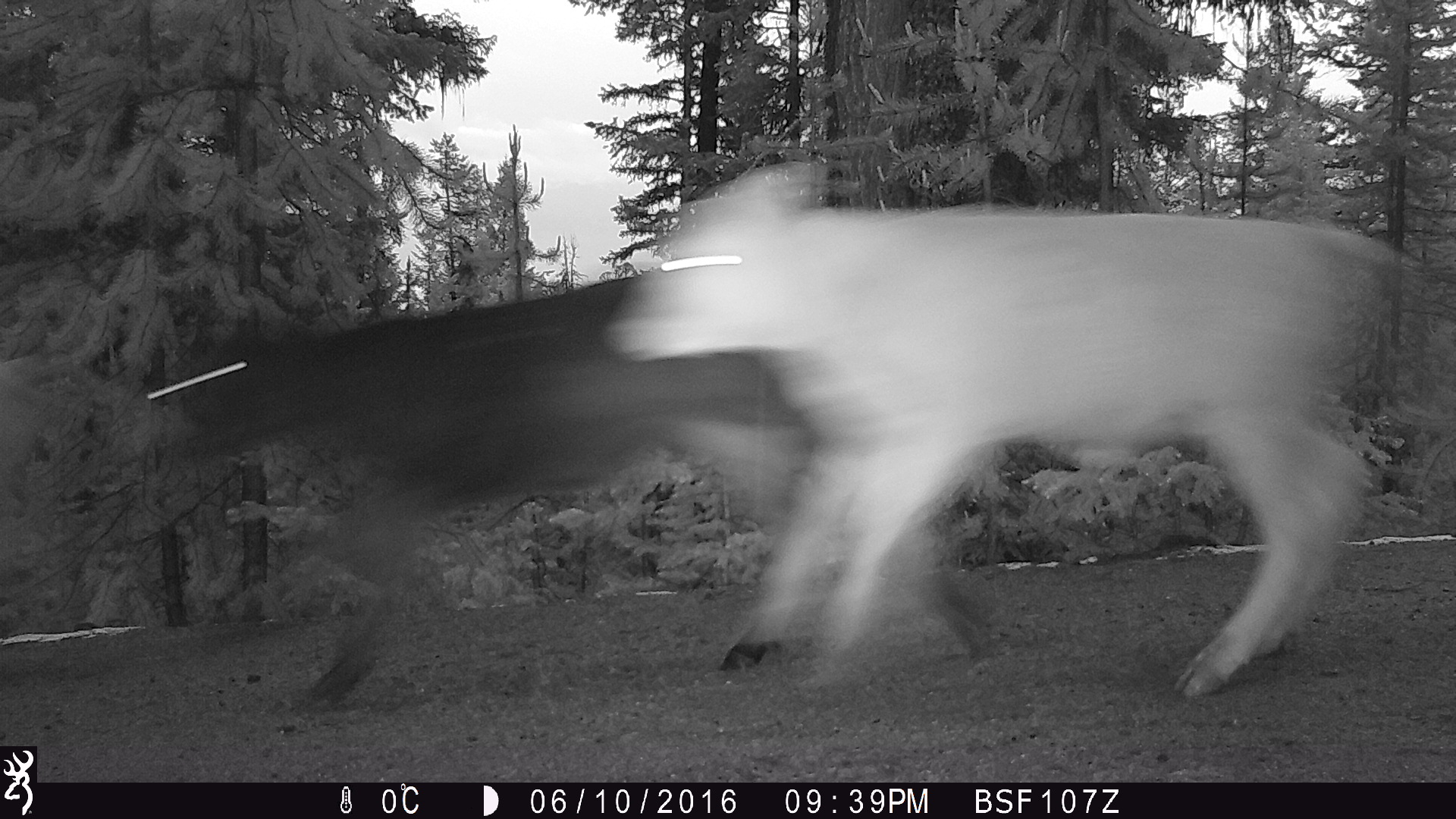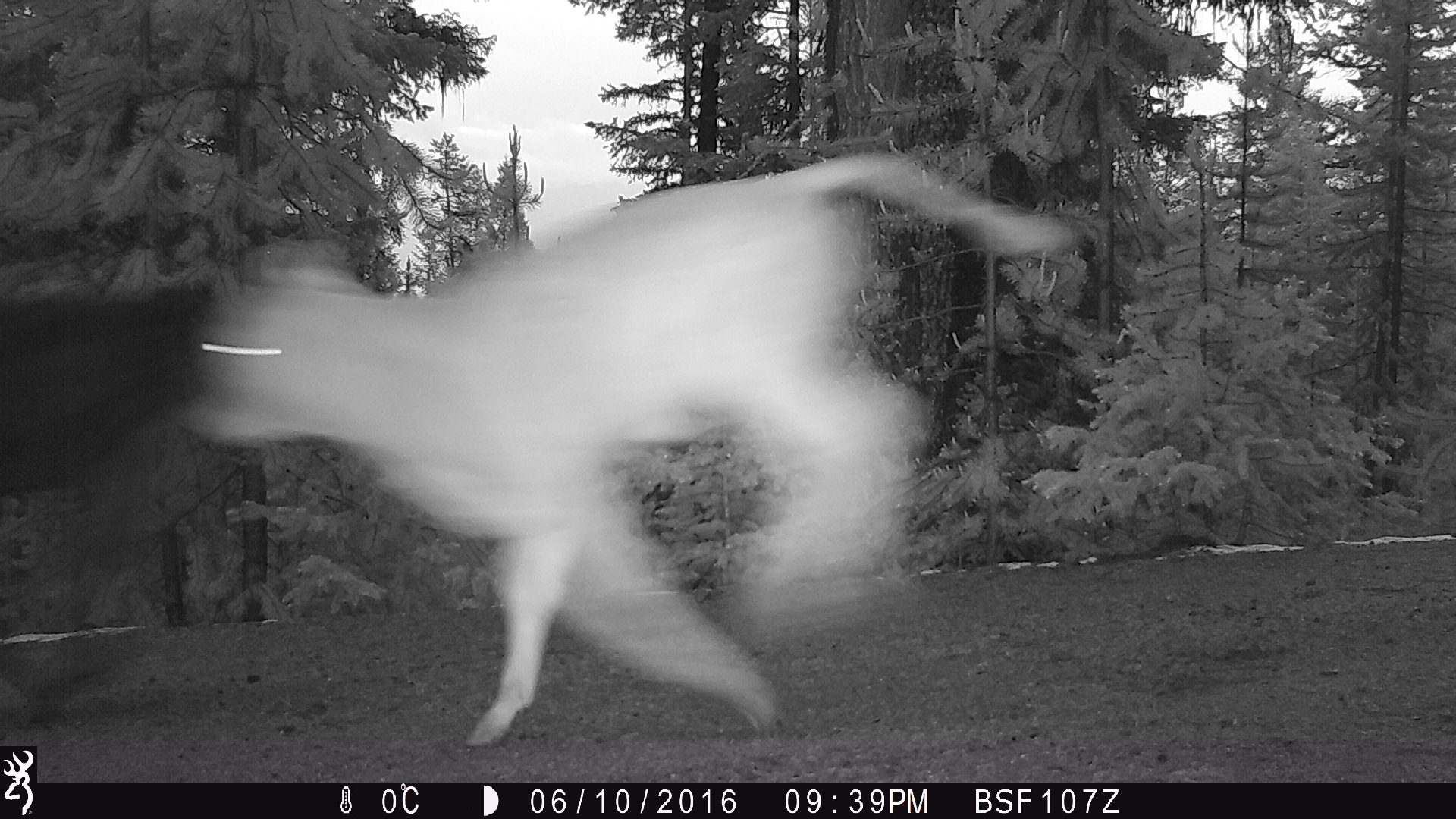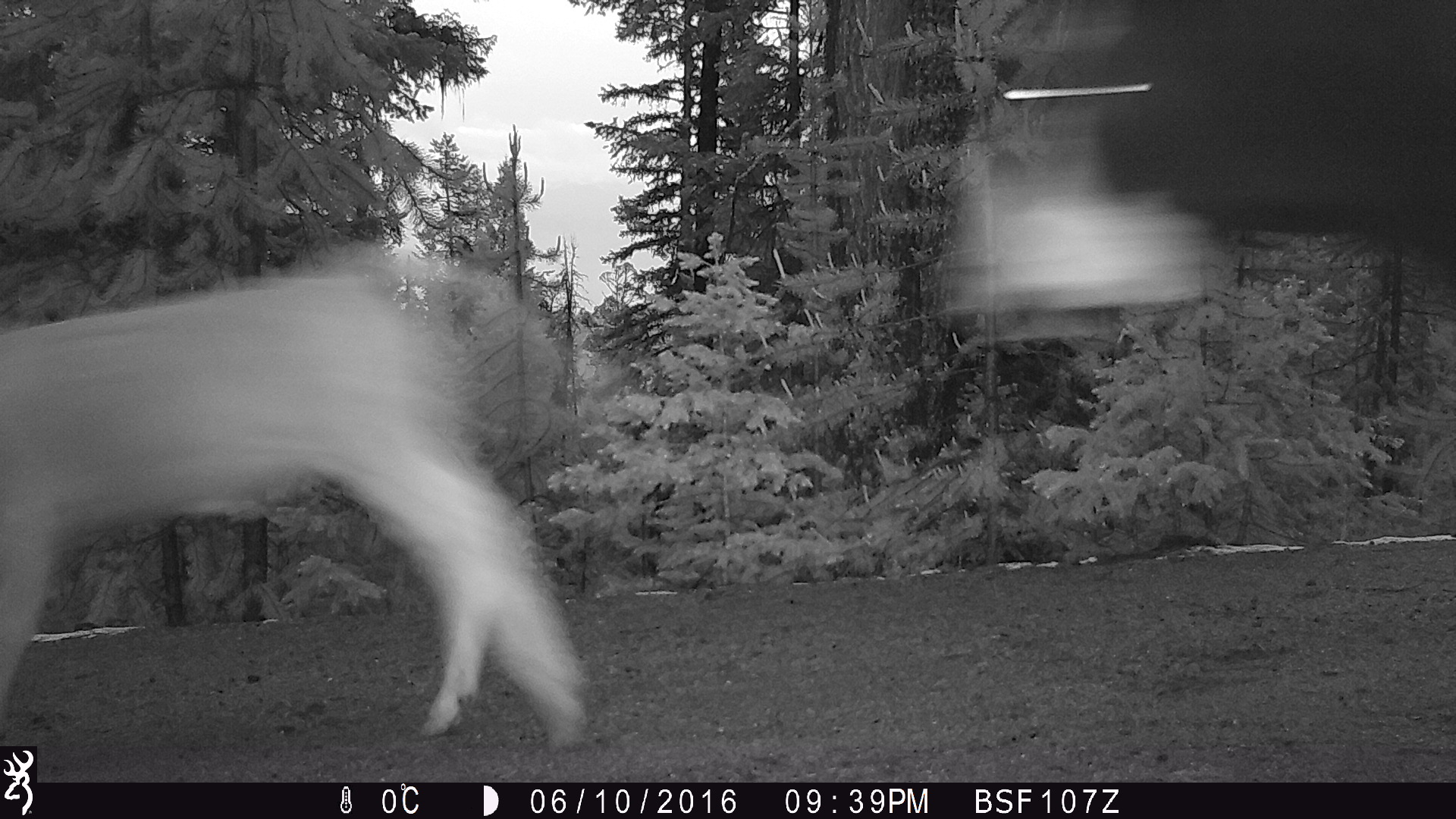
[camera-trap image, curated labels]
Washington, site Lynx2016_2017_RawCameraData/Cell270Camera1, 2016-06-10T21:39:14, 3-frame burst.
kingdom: Animalia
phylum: Chordata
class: Mammalia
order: Artiodactyla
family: Bovidae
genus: Bos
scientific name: Bos taurus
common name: domestic cattle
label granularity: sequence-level